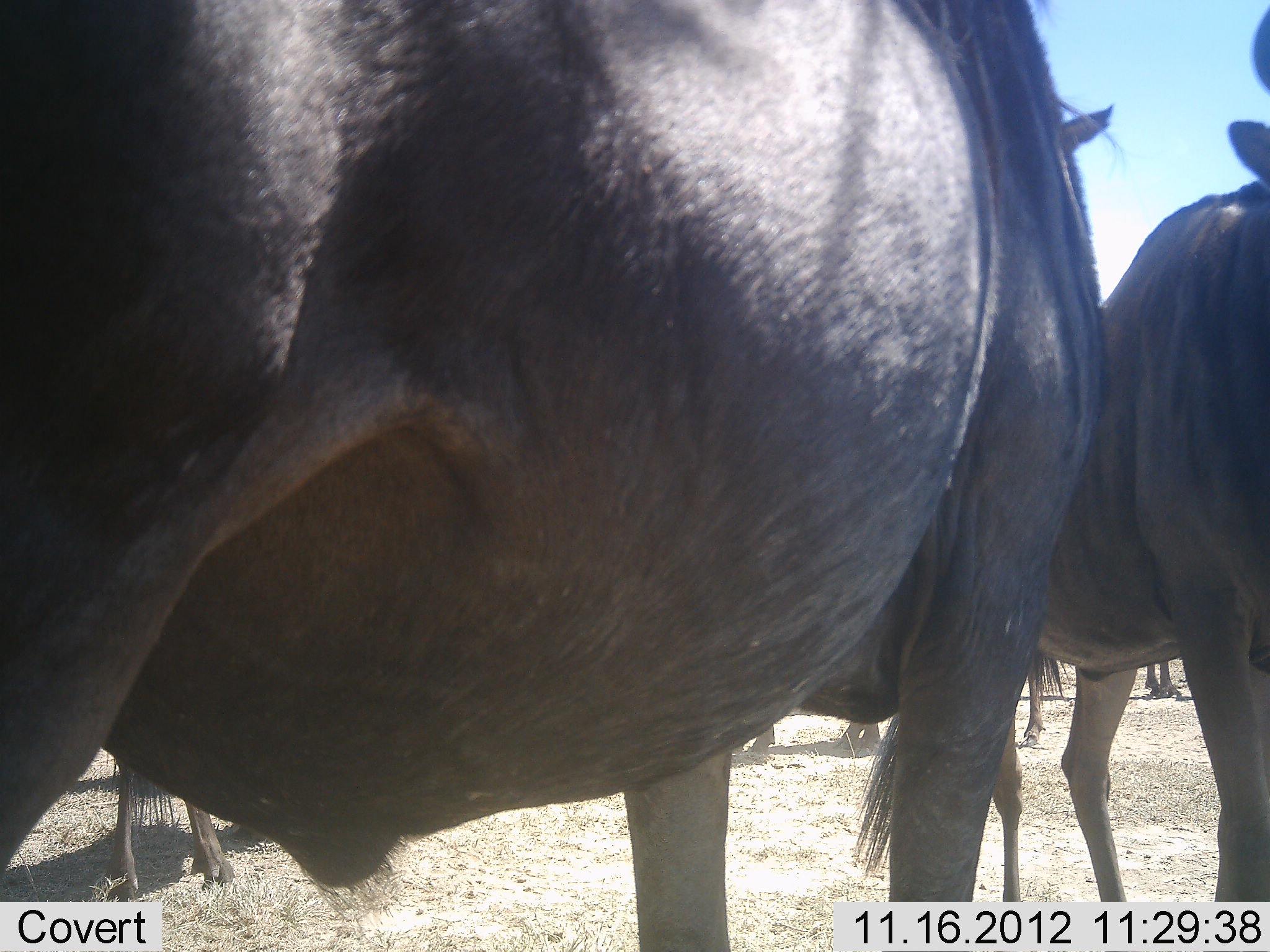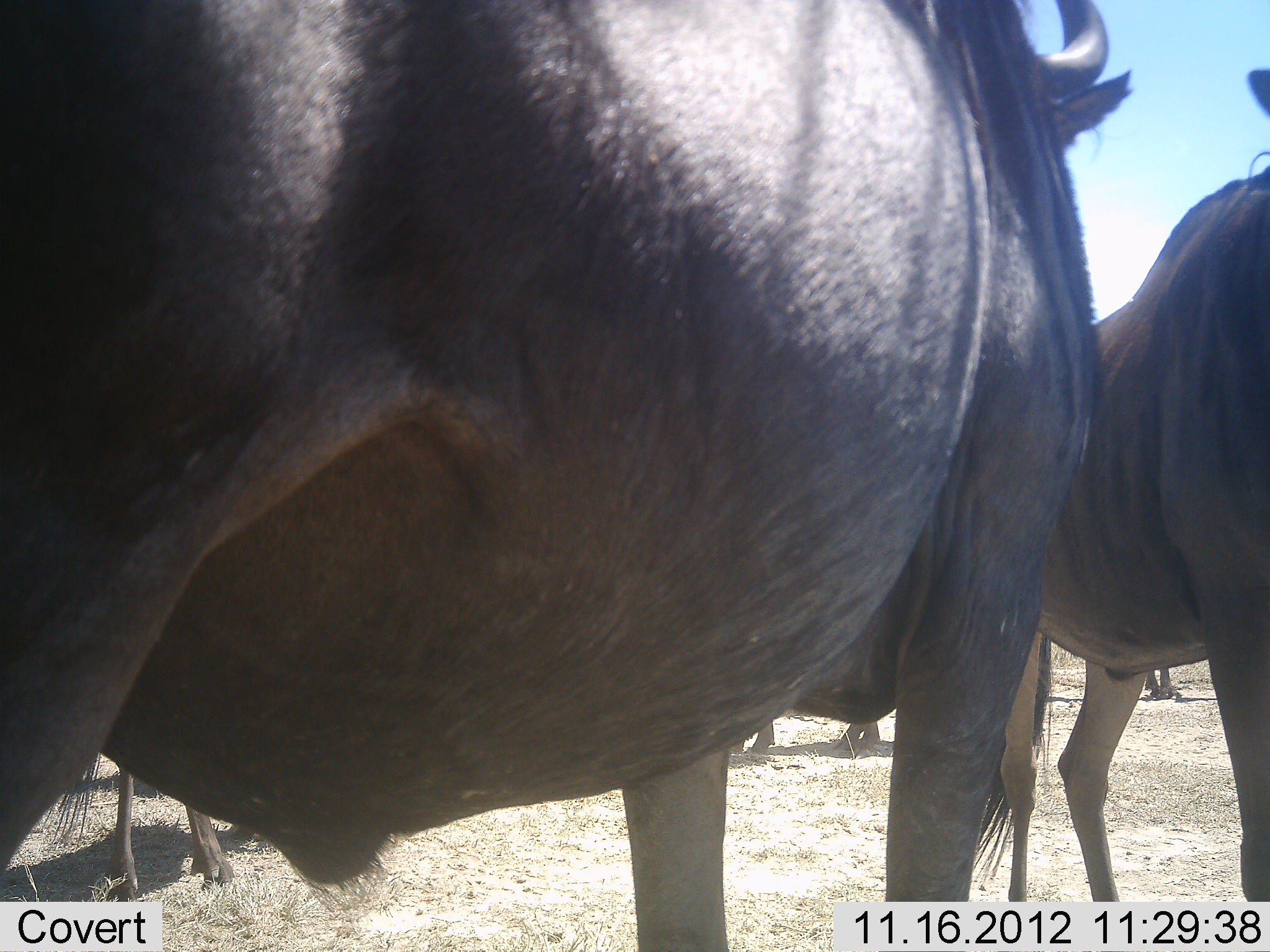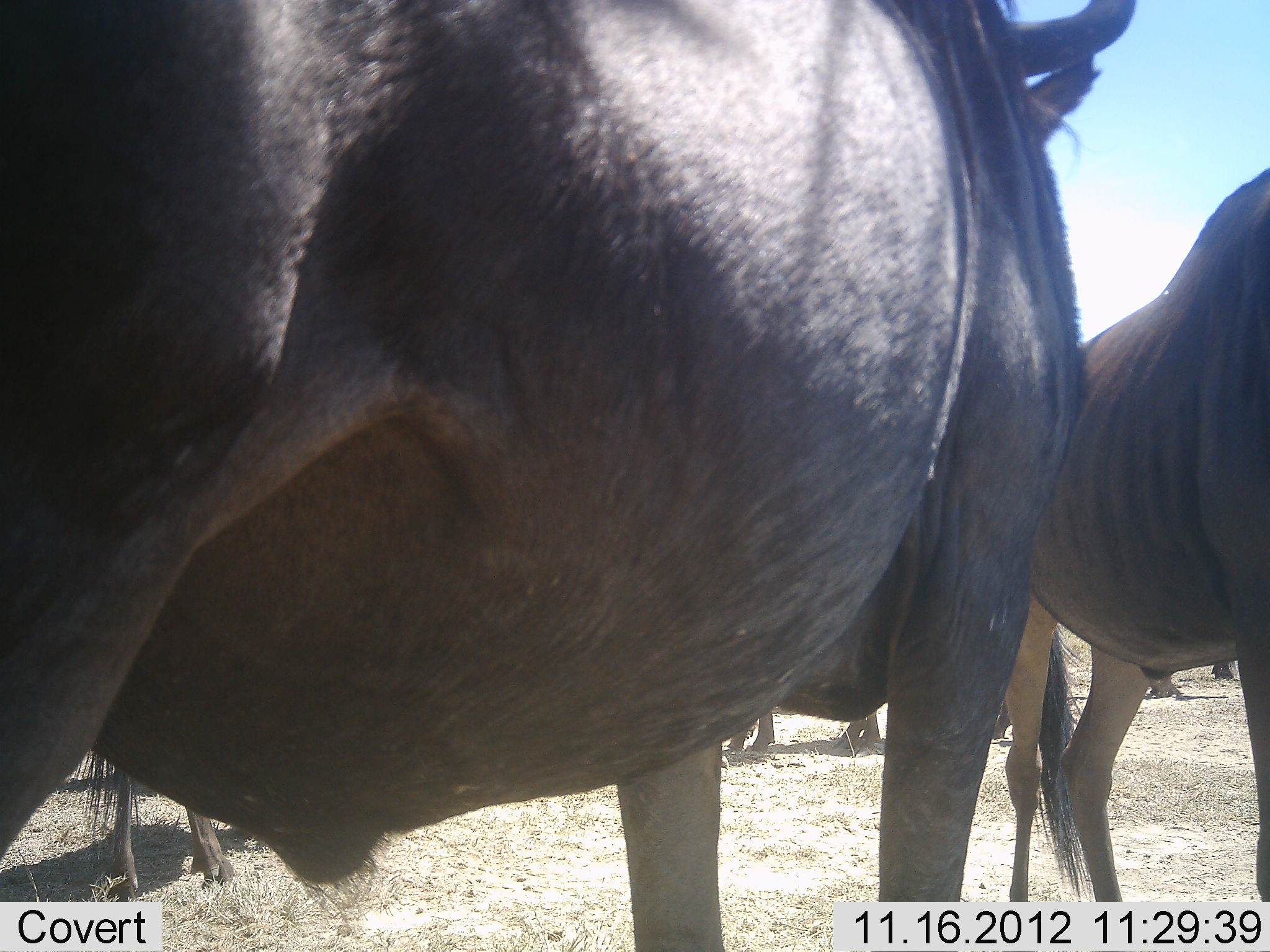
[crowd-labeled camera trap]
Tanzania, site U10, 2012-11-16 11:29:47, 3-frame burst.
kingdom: Animalia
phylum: Chordata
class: Mammalia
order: Artiodactyla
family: Bovidae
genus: Connochaetes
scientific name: Connochaetes taurinus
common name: blue wildebeest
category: wildebeest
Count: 5.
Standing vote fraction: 90%.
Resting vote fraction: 0%.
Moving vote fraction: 10%.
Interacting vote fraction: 0%.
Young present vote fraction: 10%.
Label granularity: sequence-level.